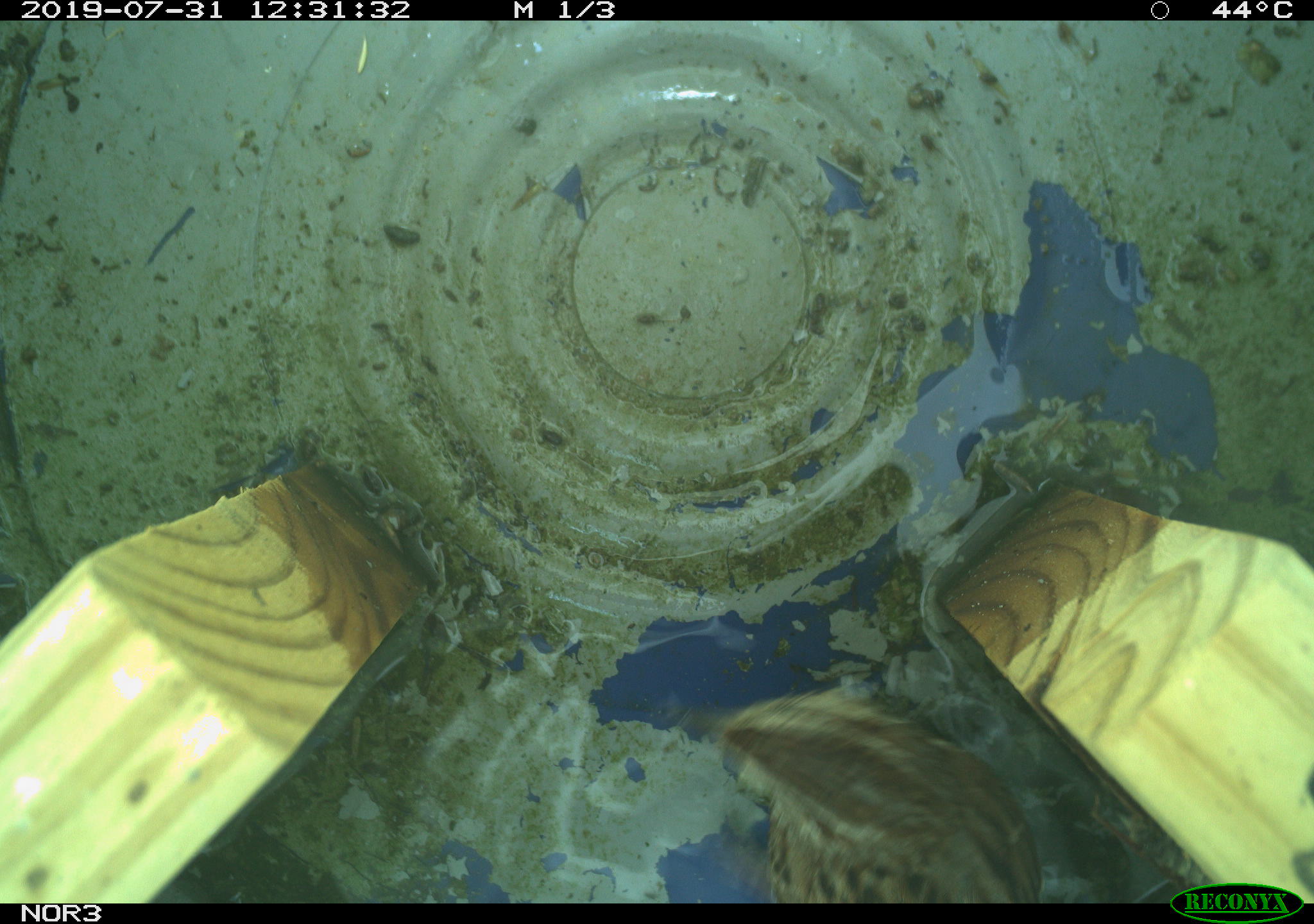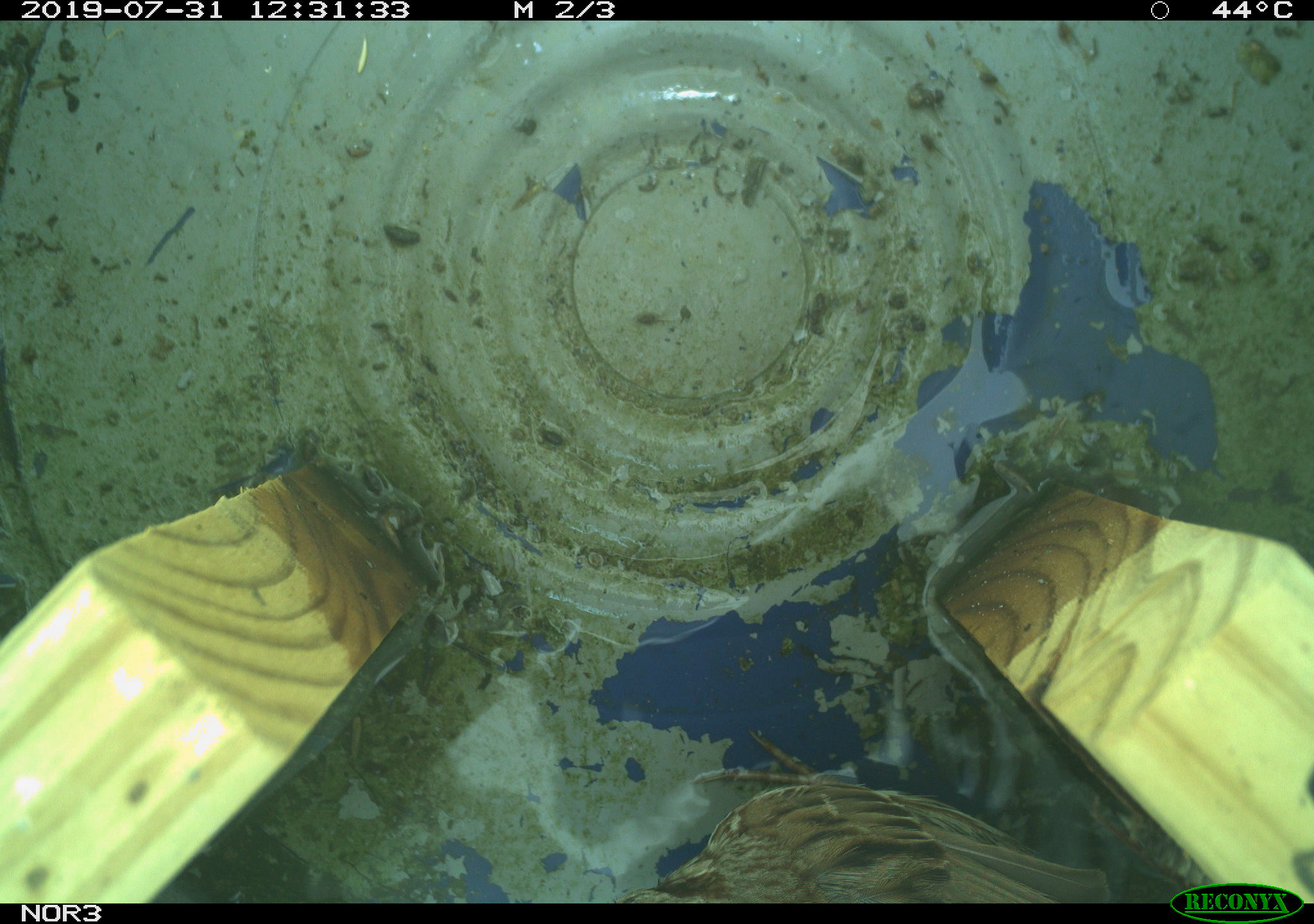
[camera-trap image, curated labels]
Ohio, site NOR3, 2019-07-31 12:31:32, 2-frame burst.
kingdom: Animalia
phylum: Chordata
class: Aves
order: Passeriformes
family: Passerellidae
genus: Melospiza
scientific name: Melospiza melodia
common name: song sparrow